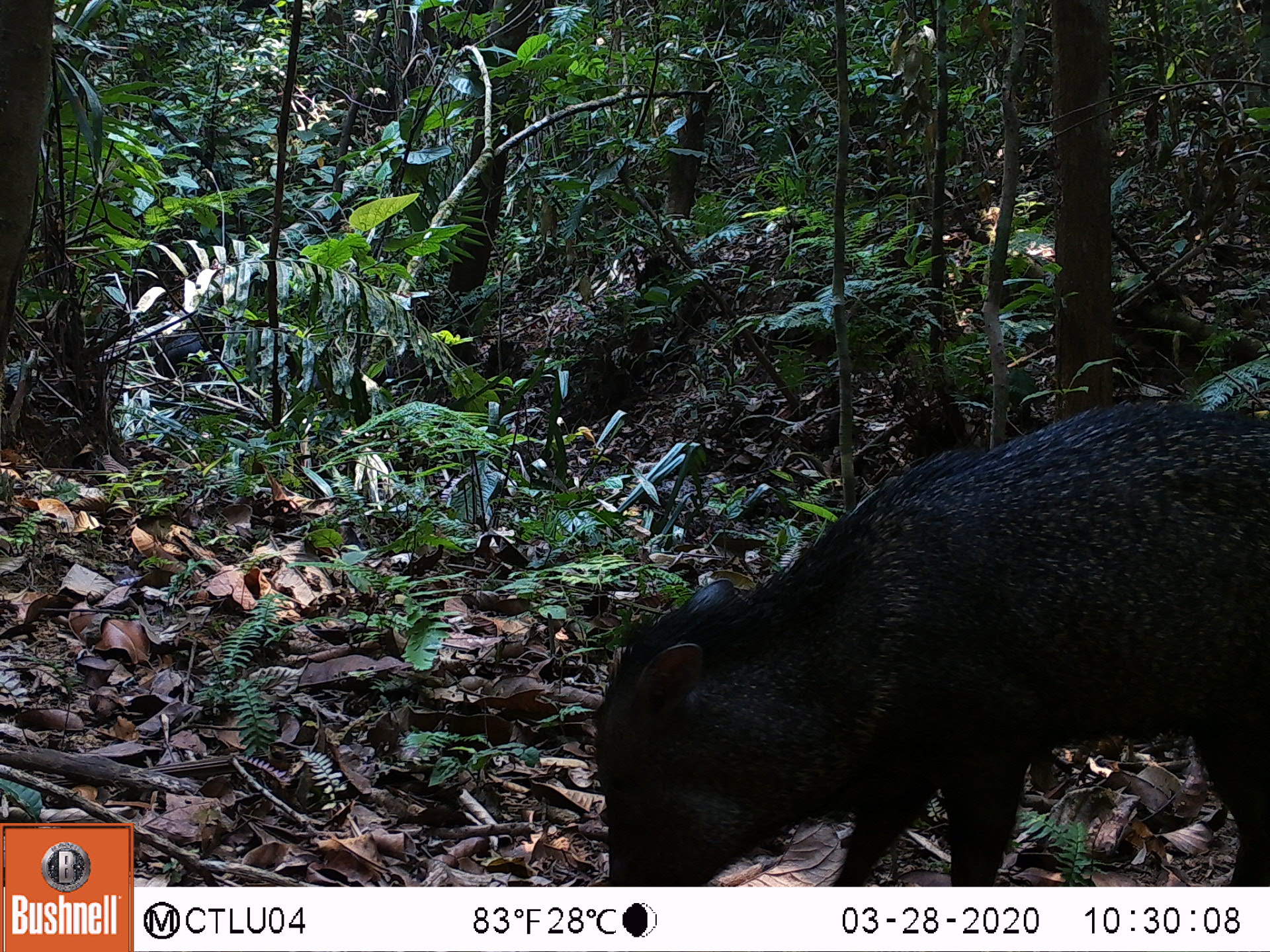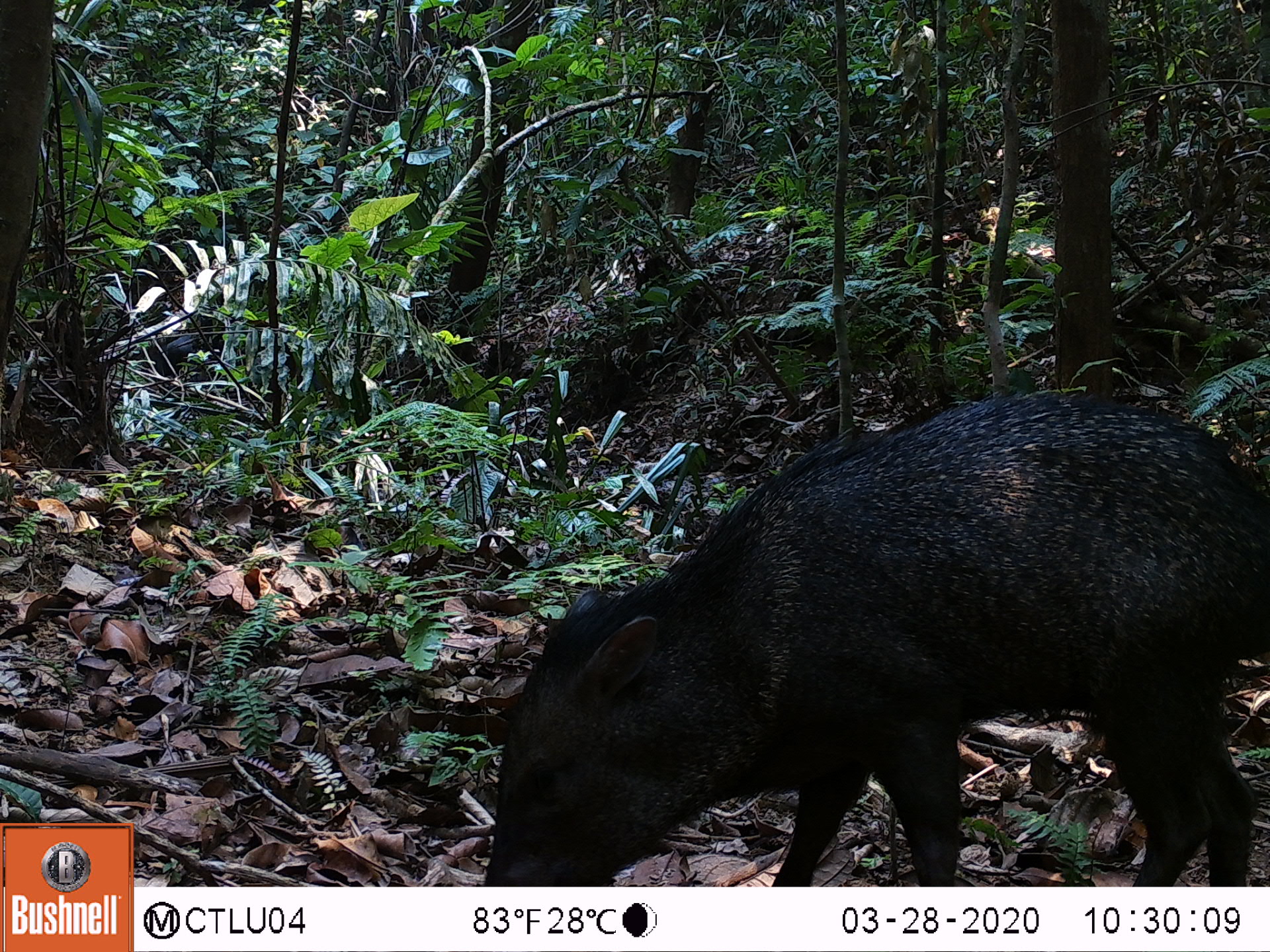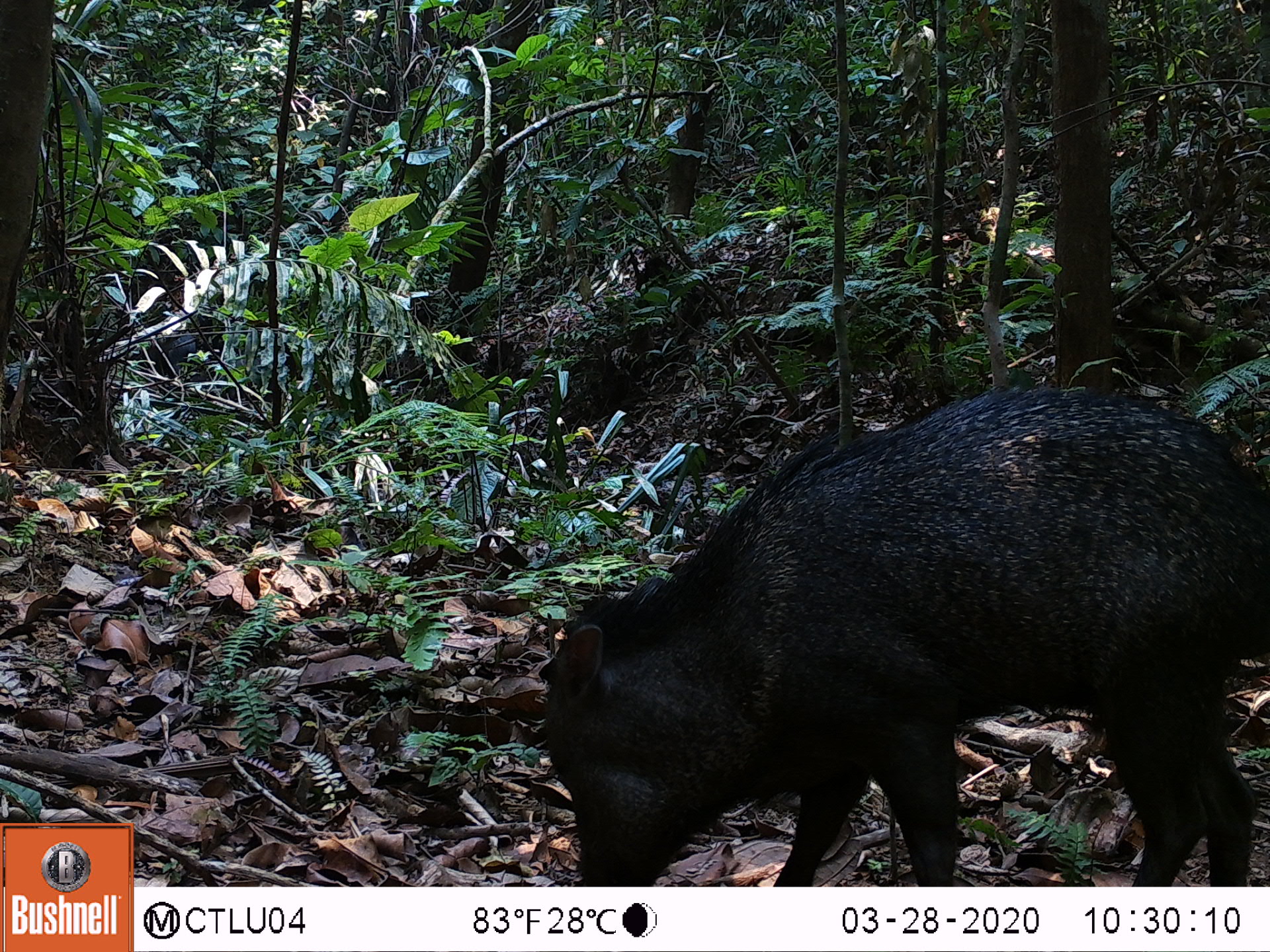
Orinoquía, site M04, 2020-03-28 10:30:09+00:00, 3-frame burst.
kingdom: Animalia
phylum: Chordata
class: Mammalia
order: Artiodactyla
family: Tayassuidae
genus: Pecari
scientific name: Pecari tajacu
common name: collared peccary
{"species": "collared peccary (Pecari tajacu)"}